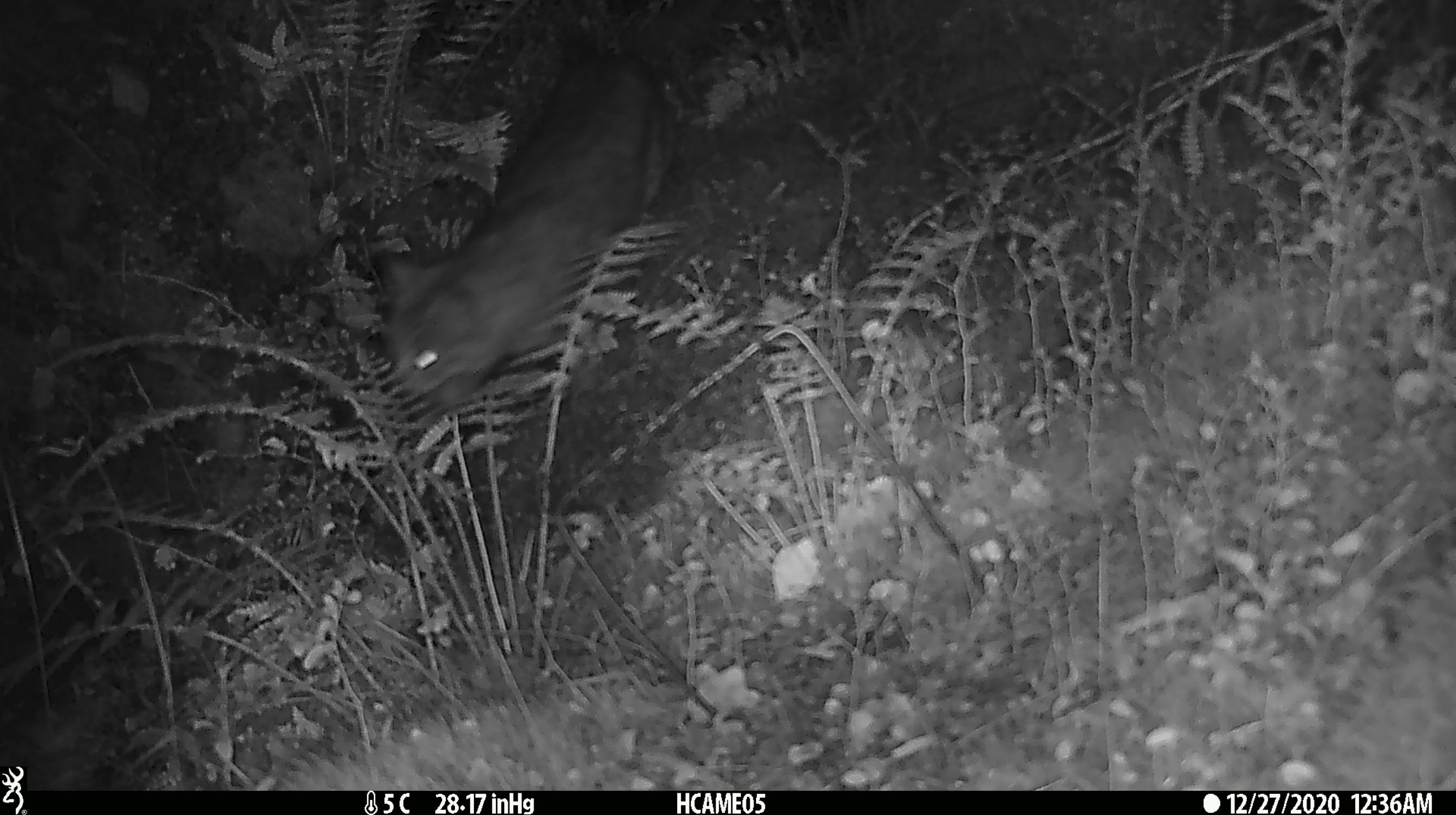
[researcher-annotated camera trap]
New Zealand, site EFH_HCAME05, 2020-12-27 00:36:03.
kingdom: Animalia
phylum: Chordata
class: Mammalia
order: Carnivora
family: Felidae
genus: Felis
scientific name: Felis catus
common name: domestic cat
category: cat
Cat (domestic cat) (Felis catus).